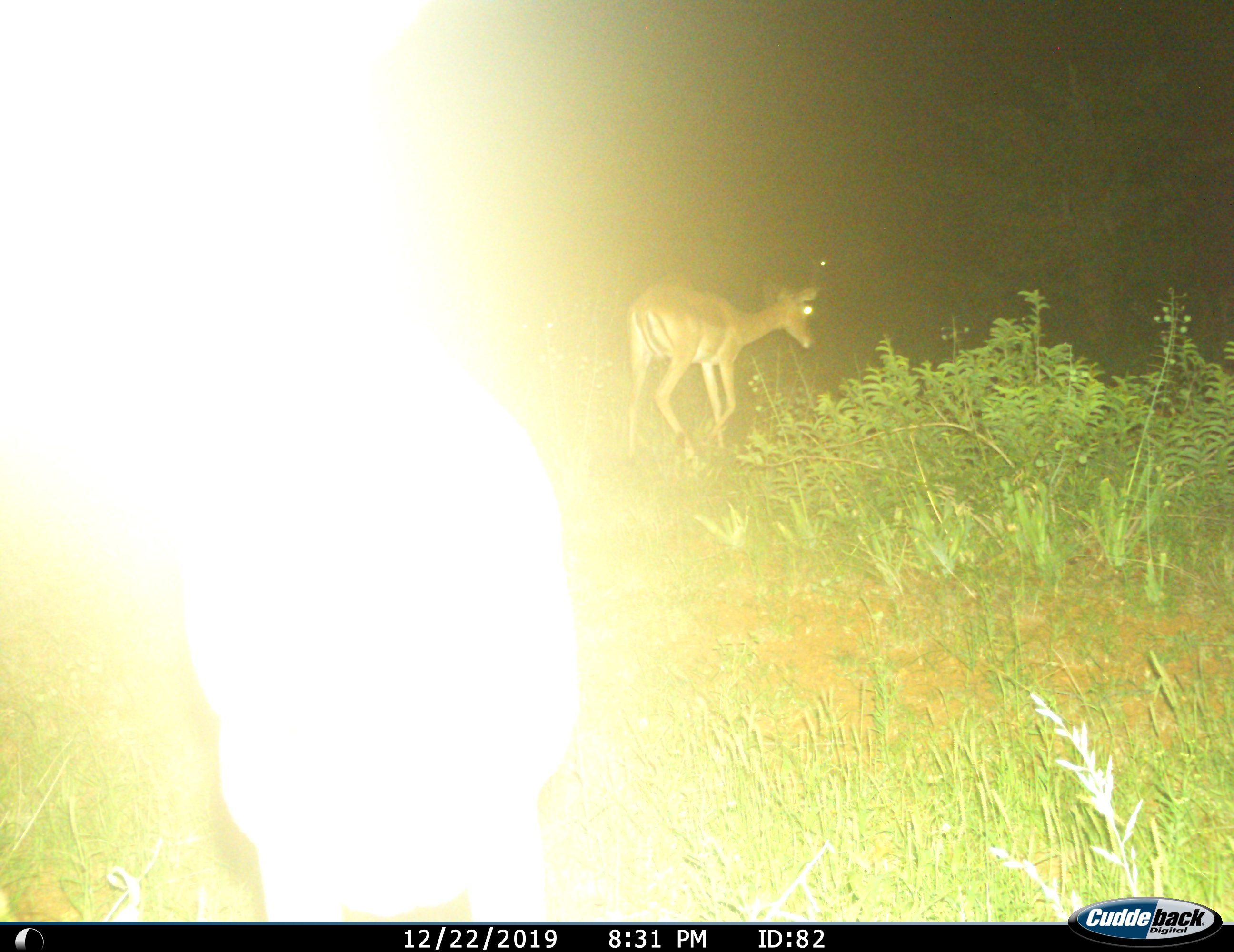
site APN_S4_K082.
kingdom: Animalia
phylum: Chordata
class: Mammalia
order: Artiodactyla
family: Bovidae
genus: Aepyceros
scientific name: Aepyceros melampus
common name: impala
Impala (Aepyceros melampus), count 2. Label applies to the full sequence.